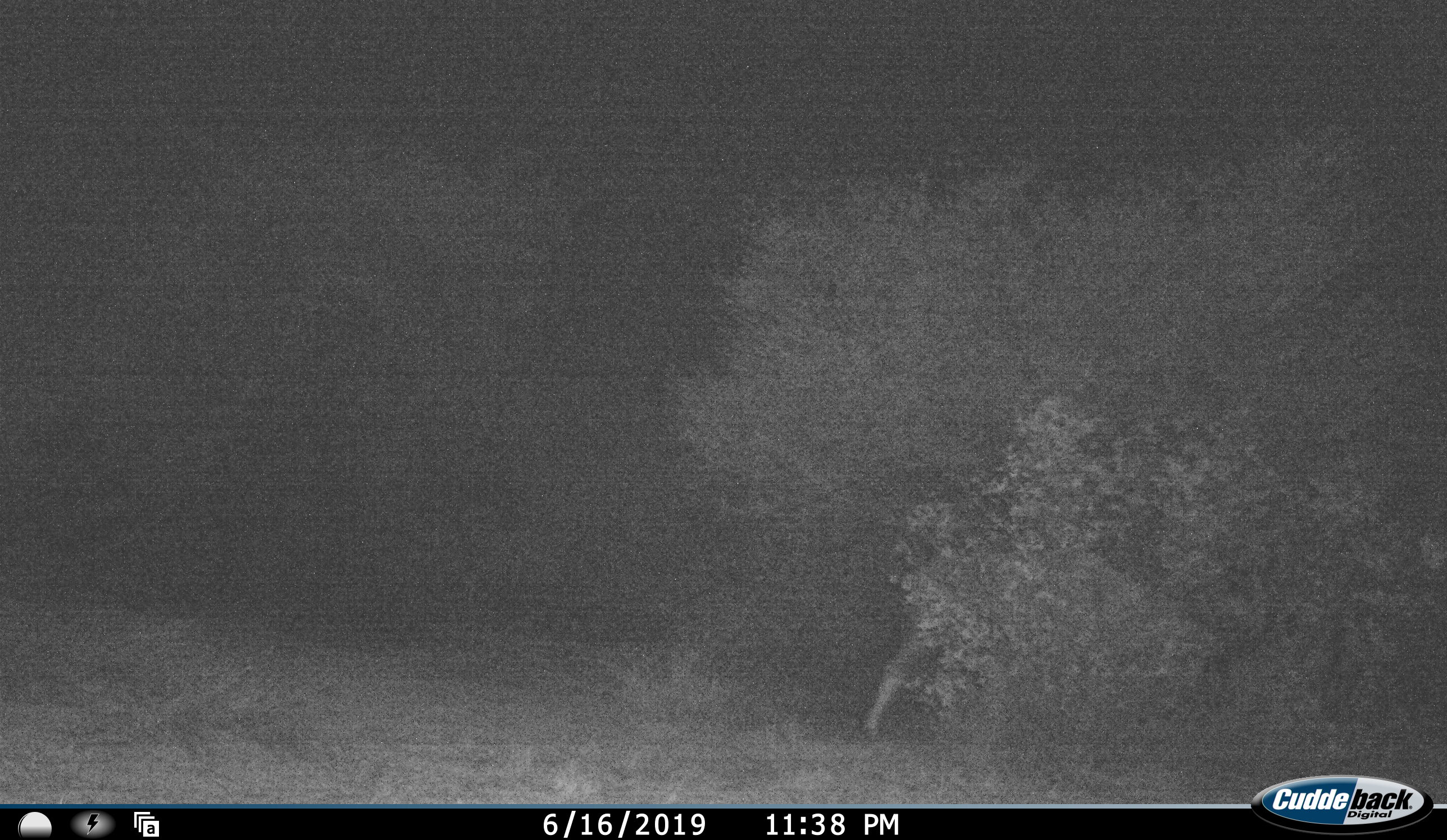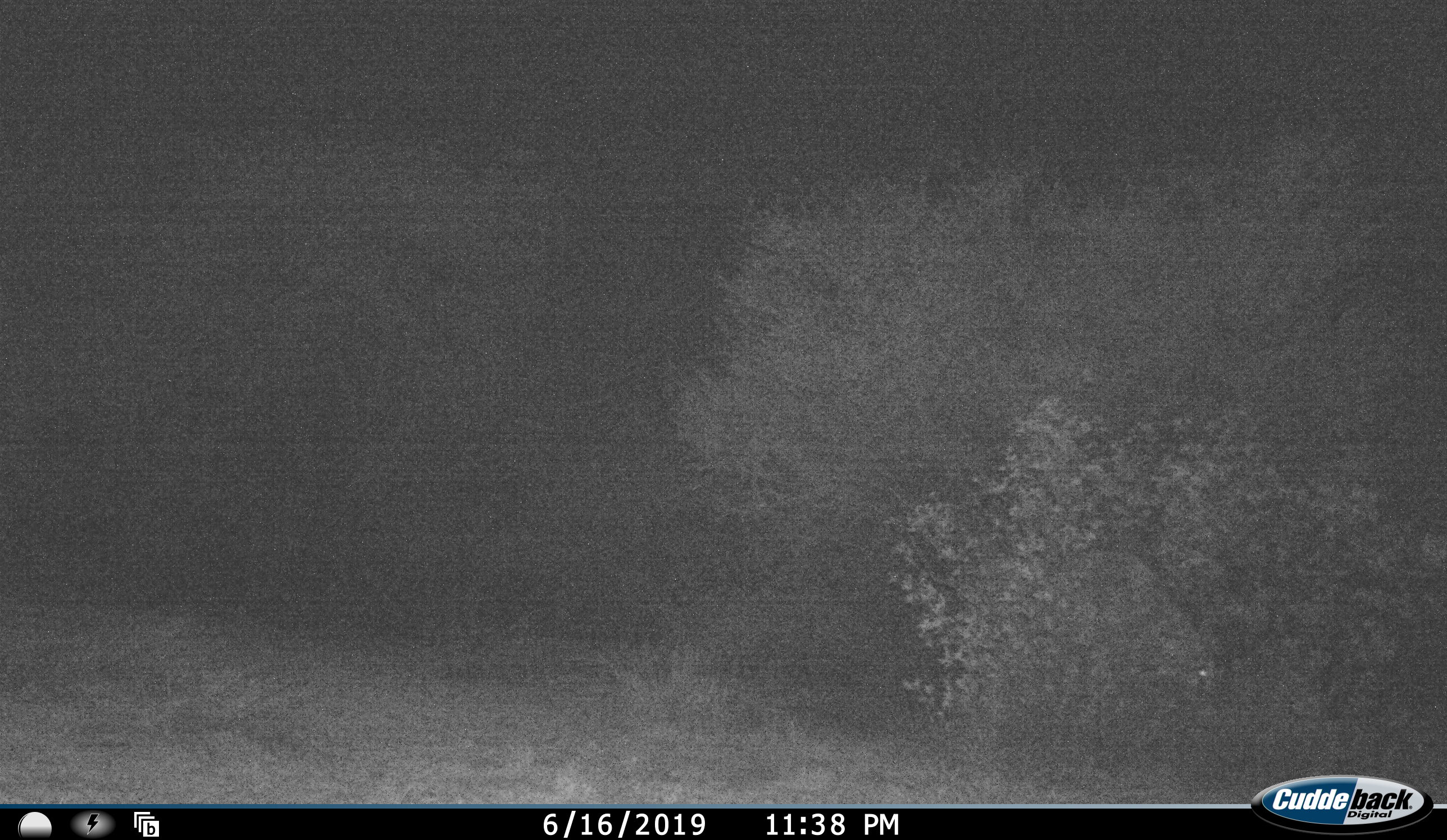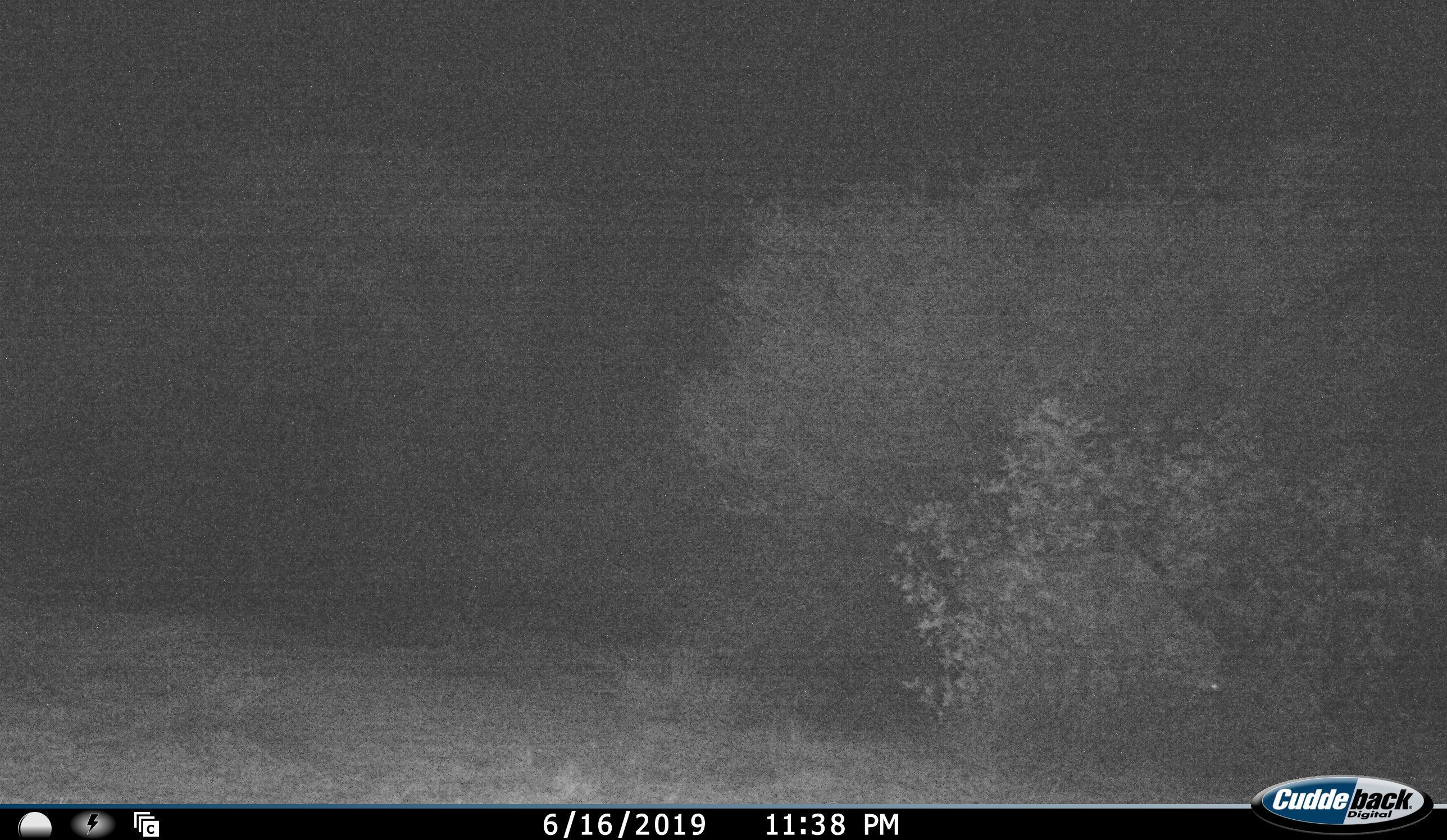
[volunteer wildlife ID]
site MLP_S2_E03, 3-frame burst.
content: unidentified animal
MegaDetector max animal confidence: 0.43